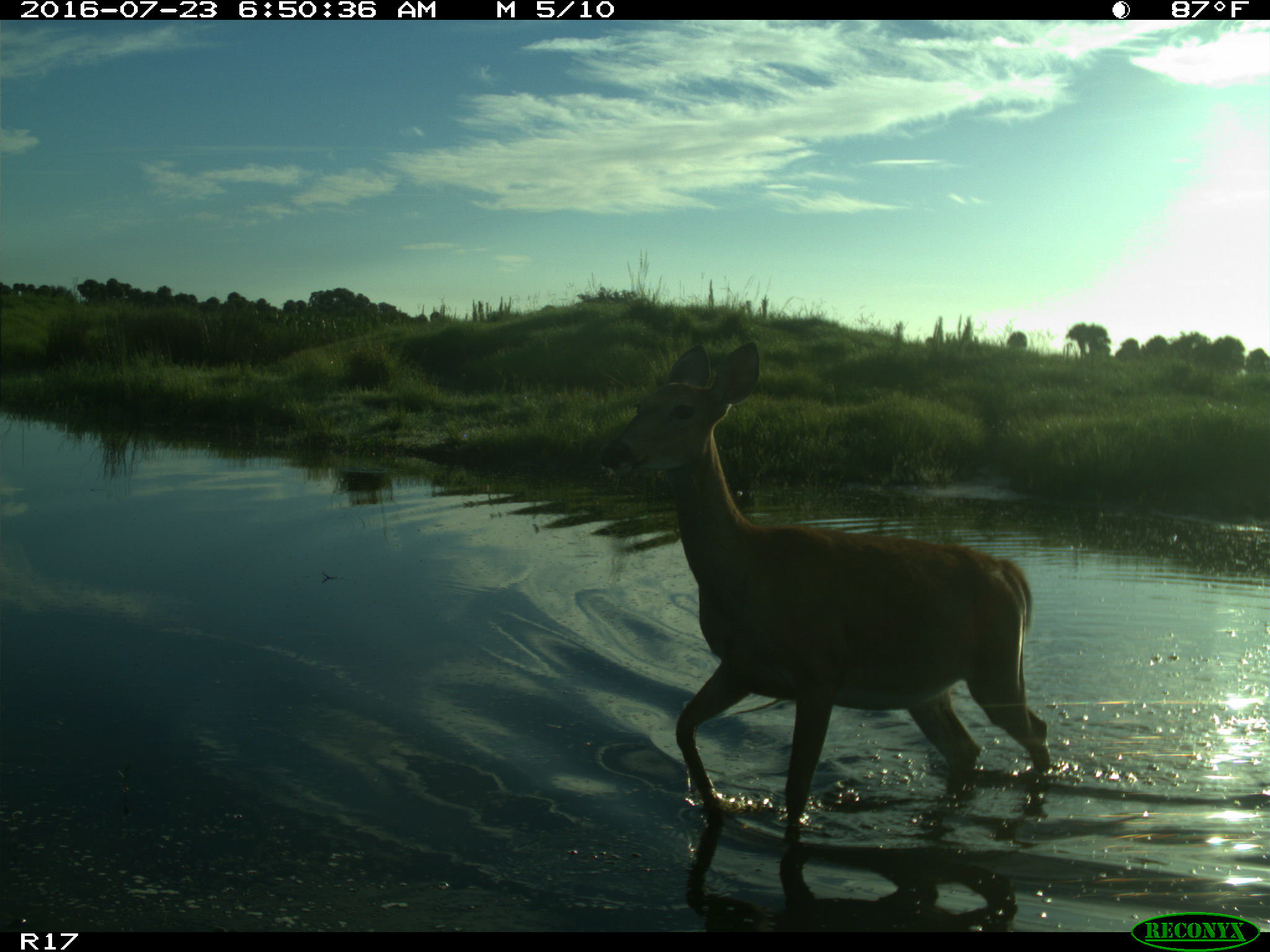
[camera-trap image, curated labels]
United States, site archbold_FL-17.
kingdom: Animalia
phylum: Chordata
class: Mammalia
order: Artiodactyla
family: Cervidae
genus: Odocoileus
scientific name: Odocoileus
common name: deer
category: unidentified deer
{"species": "unidentified deer (deer) (Odocoileus)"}